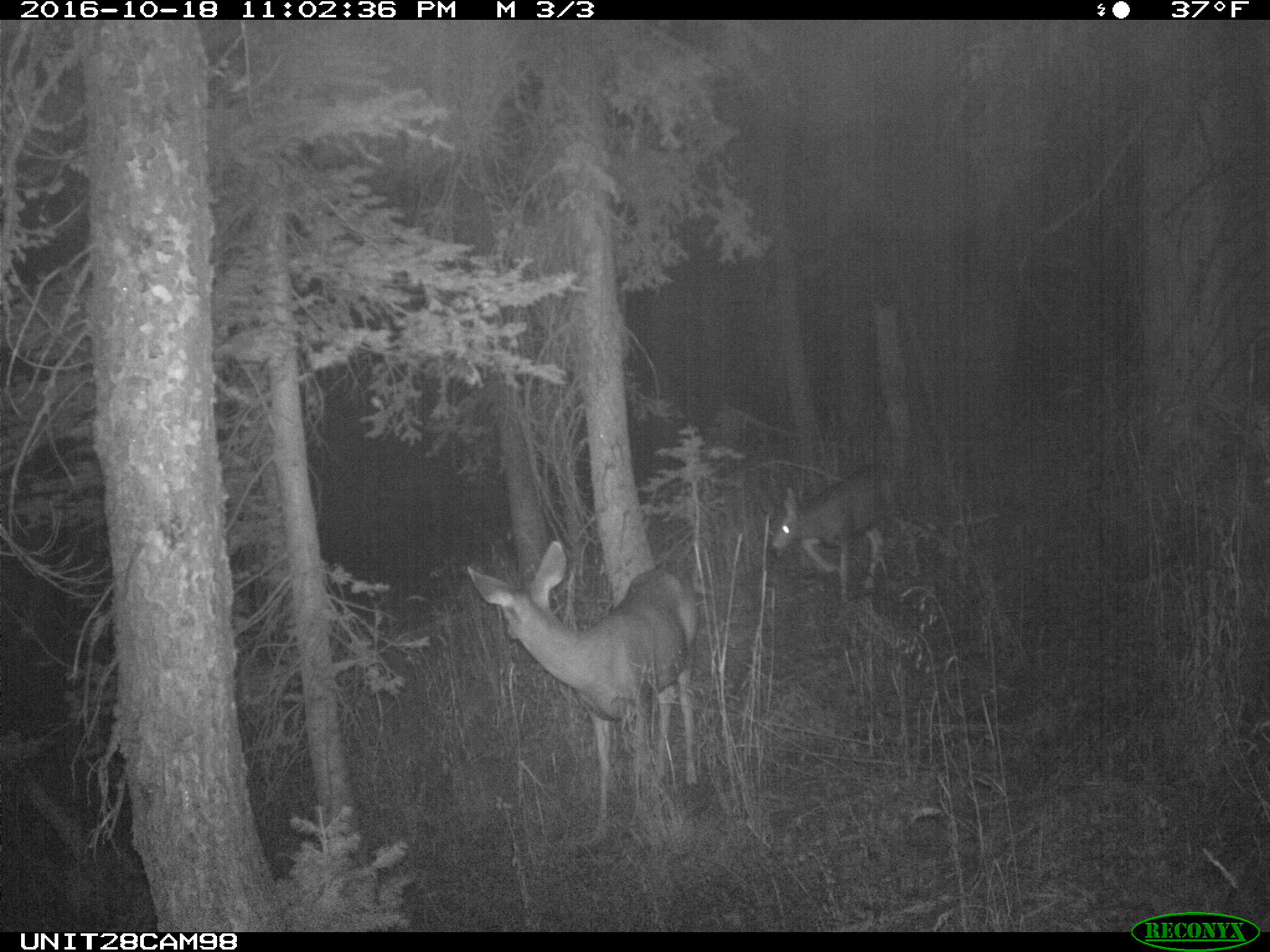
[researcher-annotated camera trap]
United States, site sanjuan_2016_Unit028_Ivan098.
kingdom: Animalia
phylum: Chordata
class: Mammalia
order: Artiodactyla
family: Cervidae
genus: Odocoileus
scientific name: Odocoileus hemionus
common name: mule deer